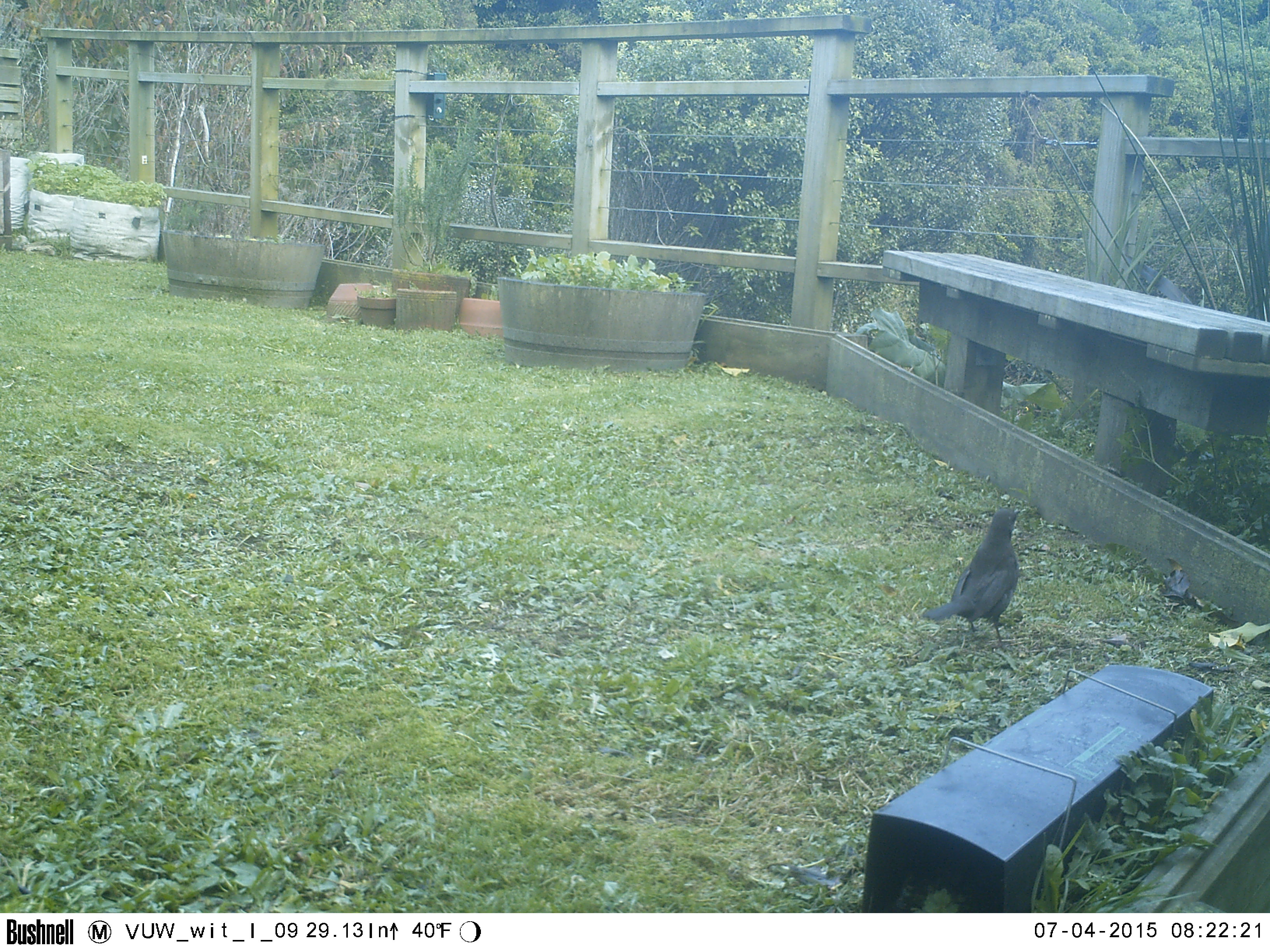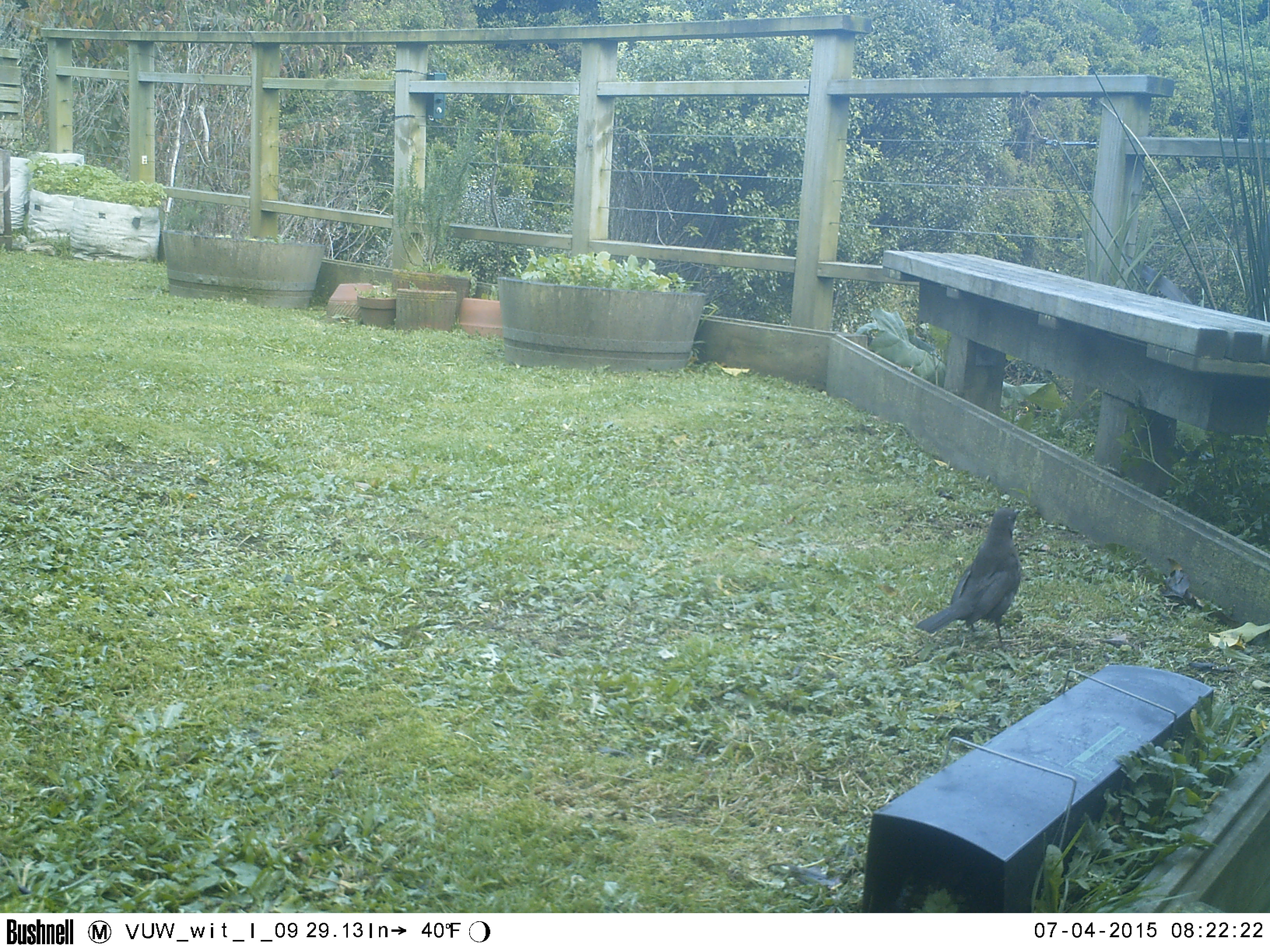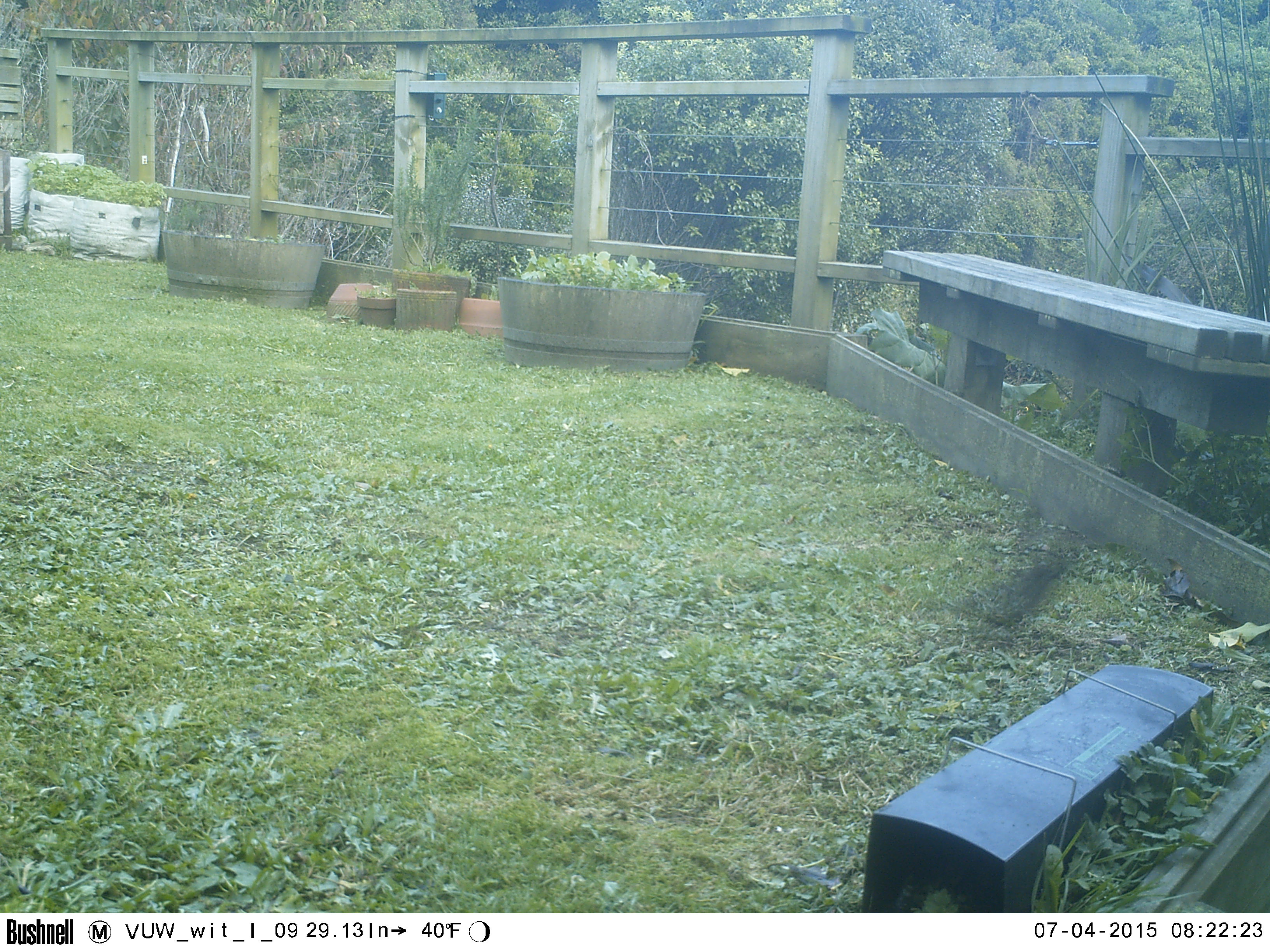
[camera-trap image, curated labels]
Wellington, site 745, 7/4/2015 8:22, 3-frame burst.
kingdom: Animalia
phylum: Chordata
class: Aves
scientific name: Aves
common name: bird